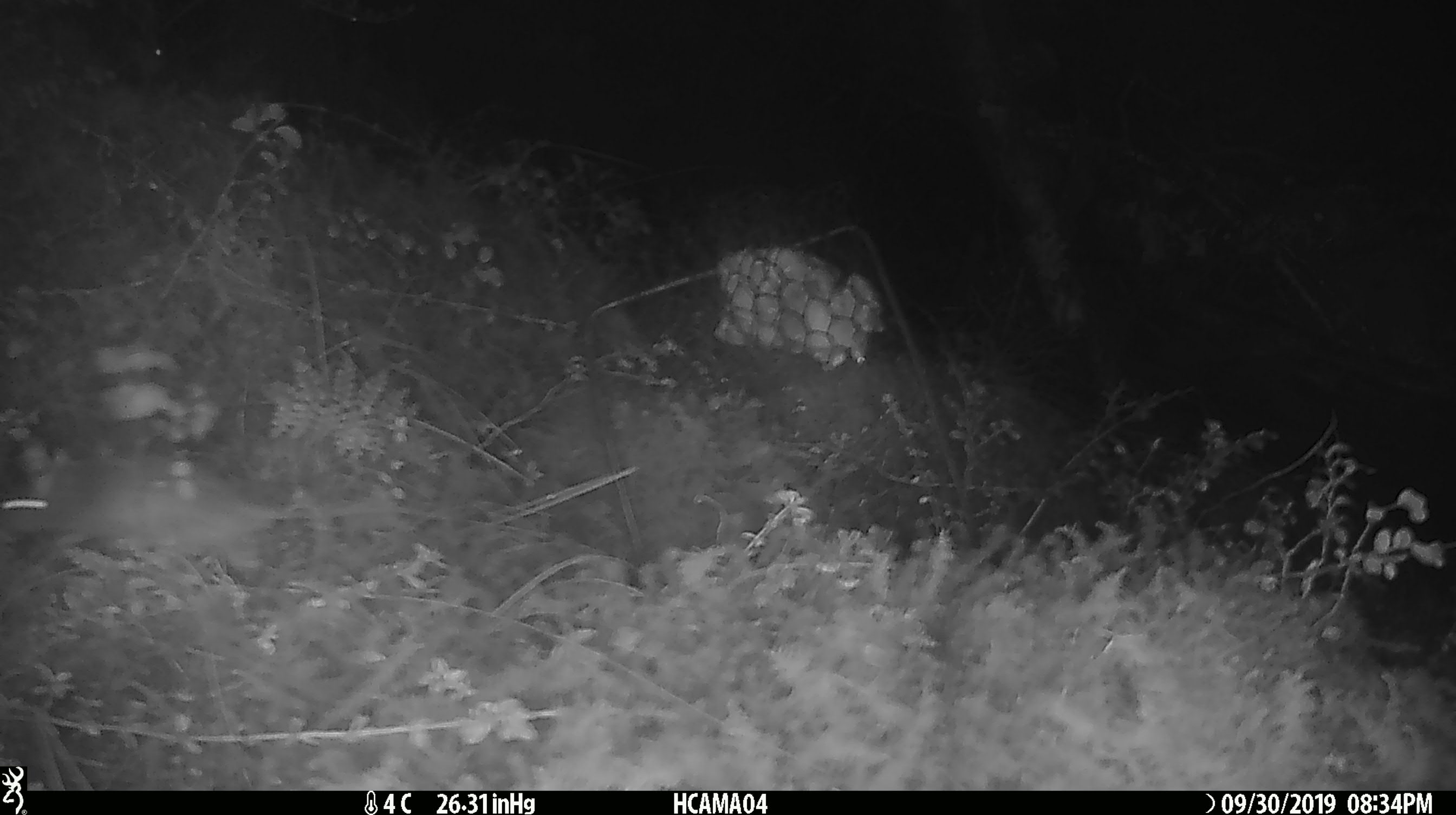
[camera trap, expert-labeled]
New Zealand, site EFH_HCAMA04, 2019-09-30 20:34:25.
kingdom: Animalia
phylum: Chordata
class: Mammalia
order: Rodentia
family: Muridae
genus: Mus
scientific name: Mus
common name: mouse